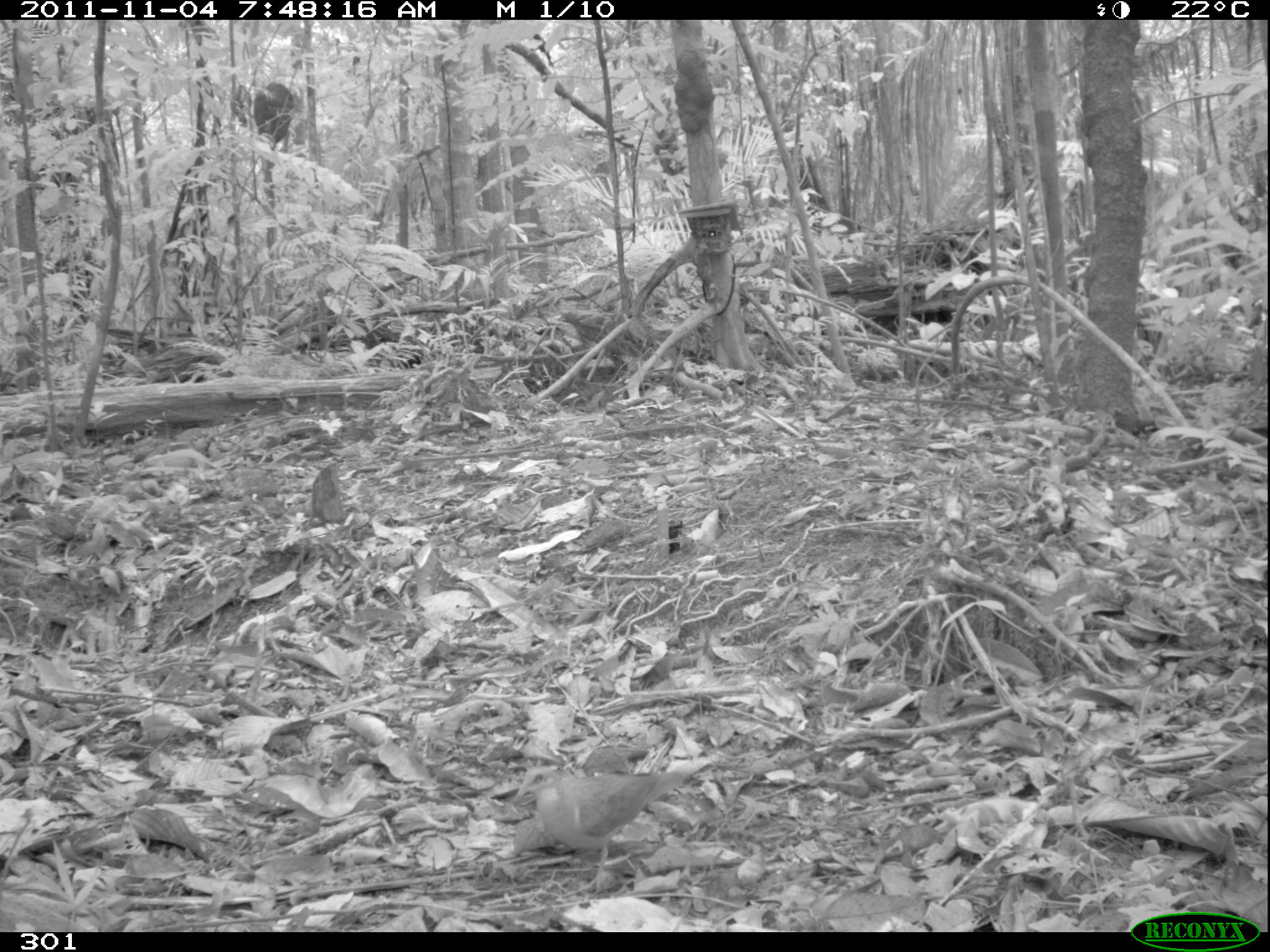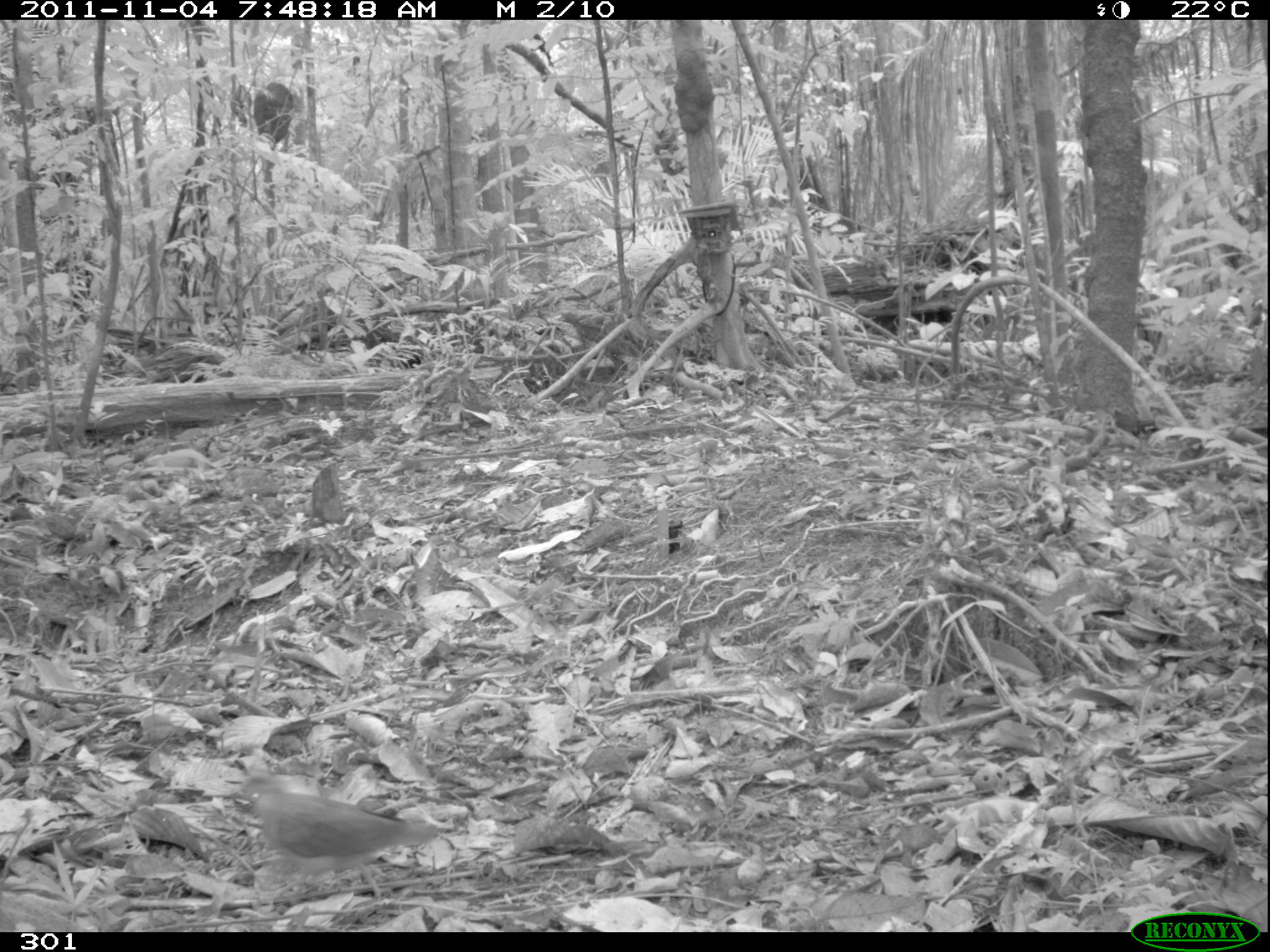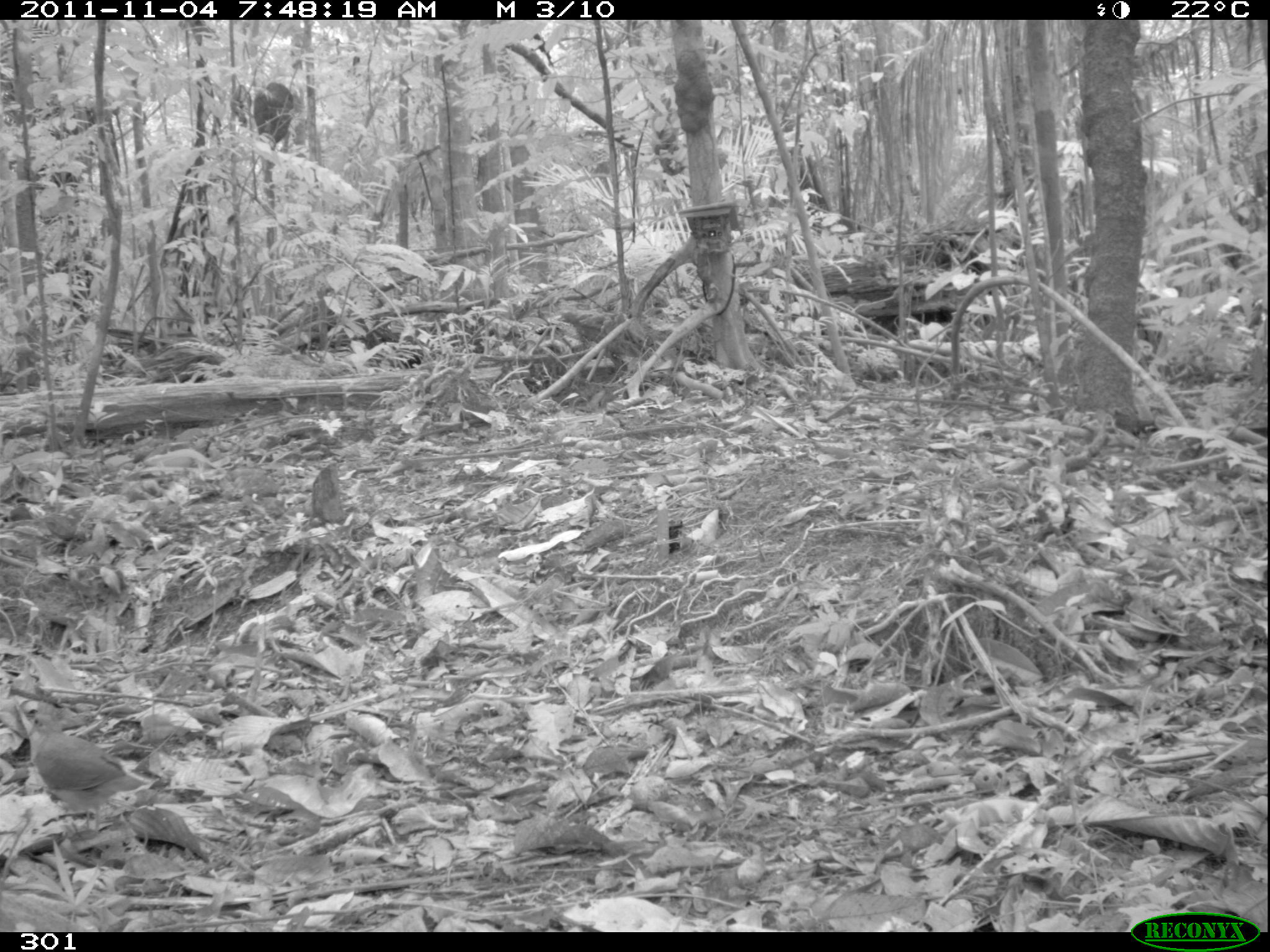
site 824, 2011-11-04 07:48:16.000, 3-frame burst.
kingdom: Animalia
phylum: Chordata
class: Aves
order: Columbiformes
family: Columbidae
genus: Geotrygon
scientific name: Geotrygon montana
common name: ruddy quail-dove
Geotrygon montana (ruddy quail-dove).